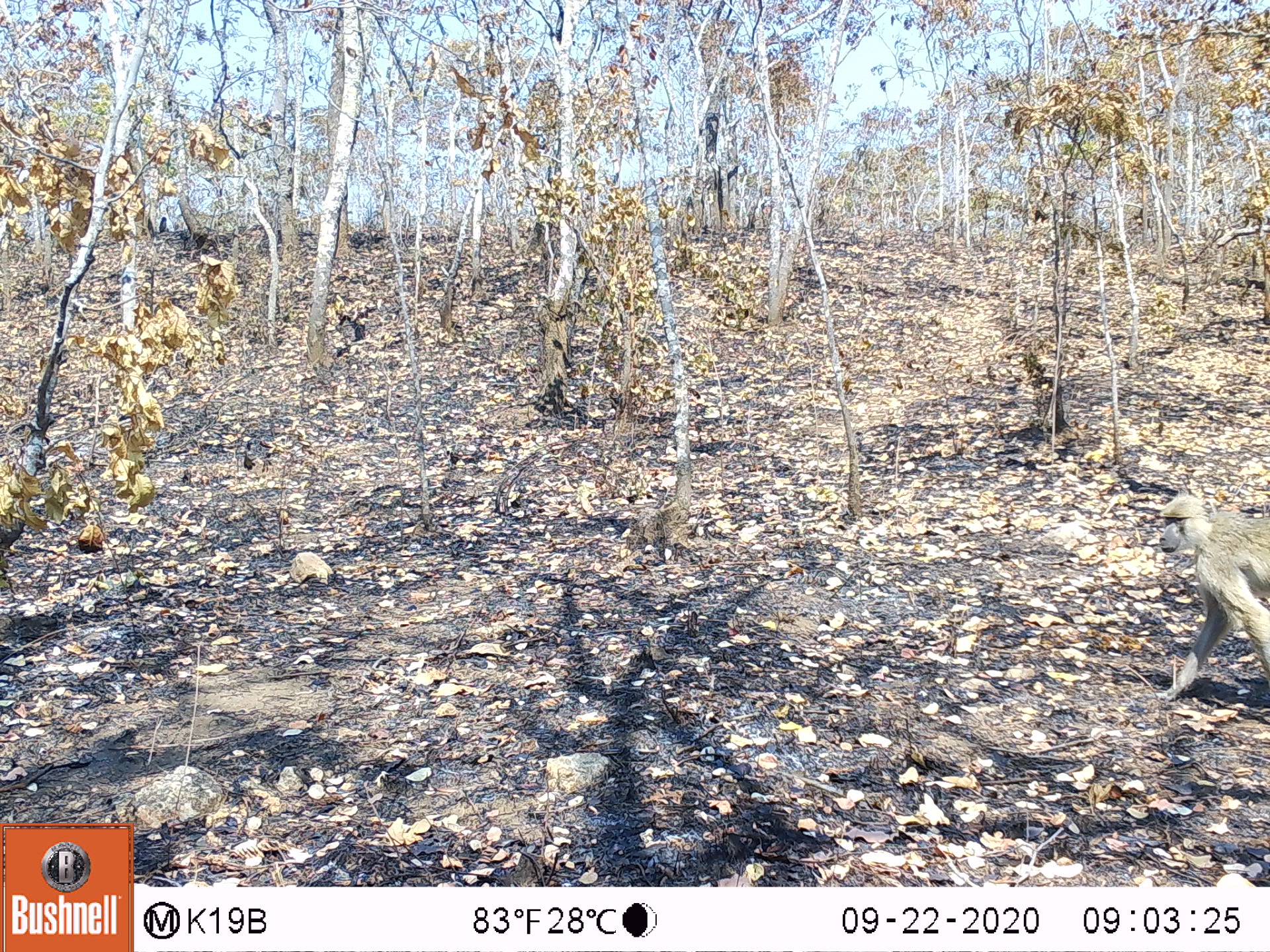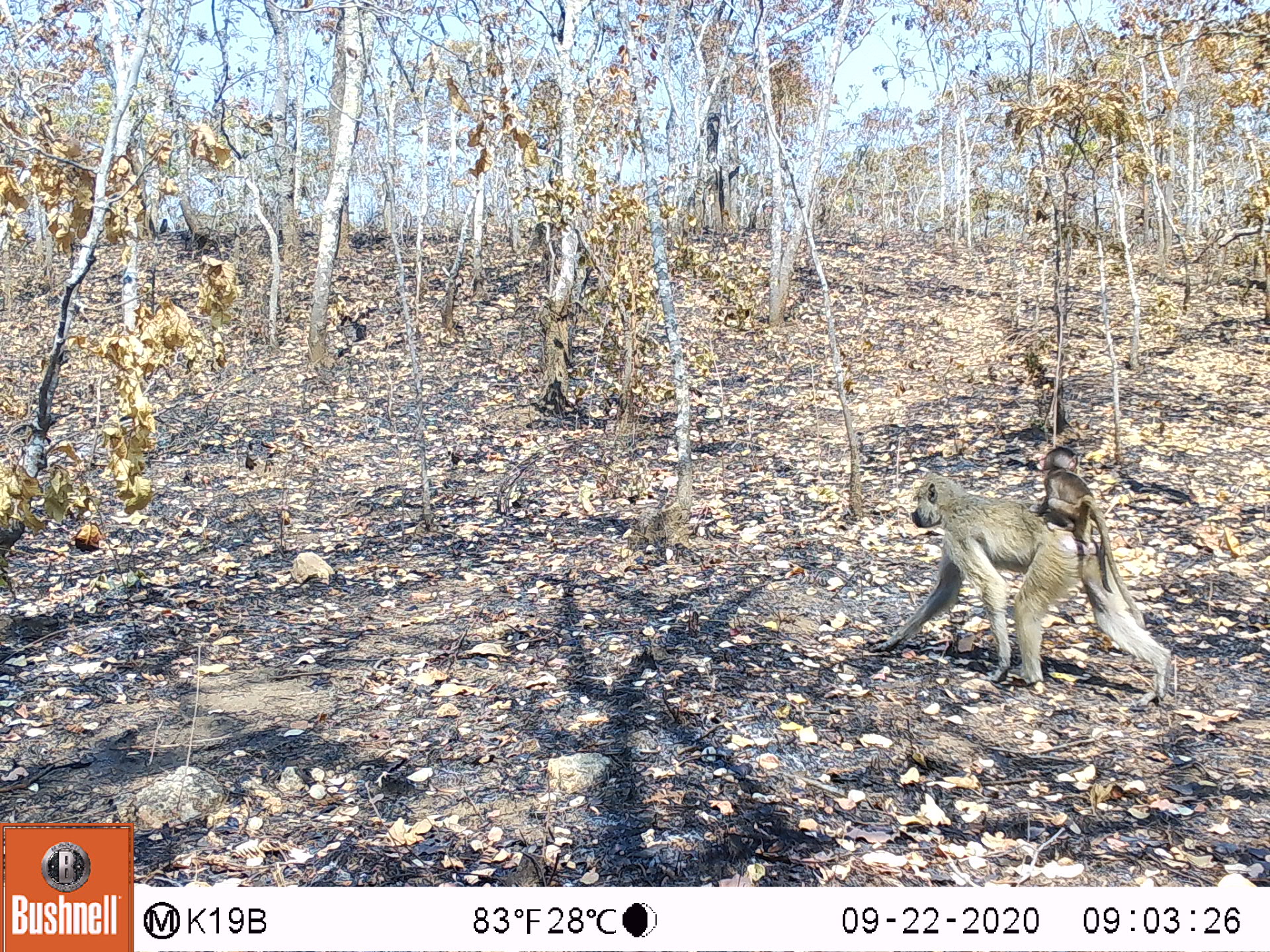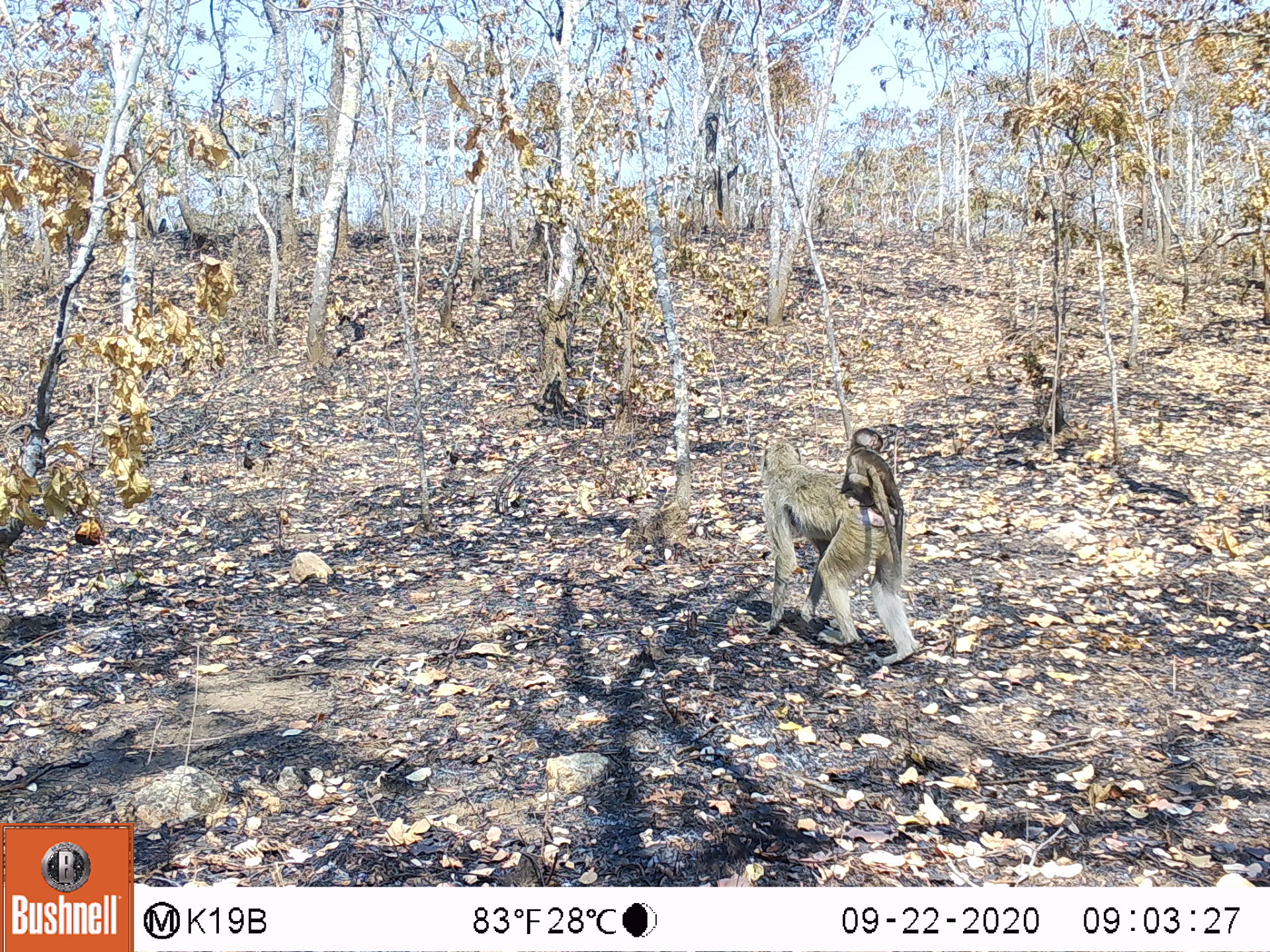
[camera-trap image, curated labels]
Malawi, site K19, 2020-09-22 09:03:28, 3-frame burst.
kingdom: Animalia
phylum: Chordata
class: Mammalia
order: Primates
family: Cercopithecidae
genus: Papio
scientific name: Papio cynocephalus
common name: yellow baboon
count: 1